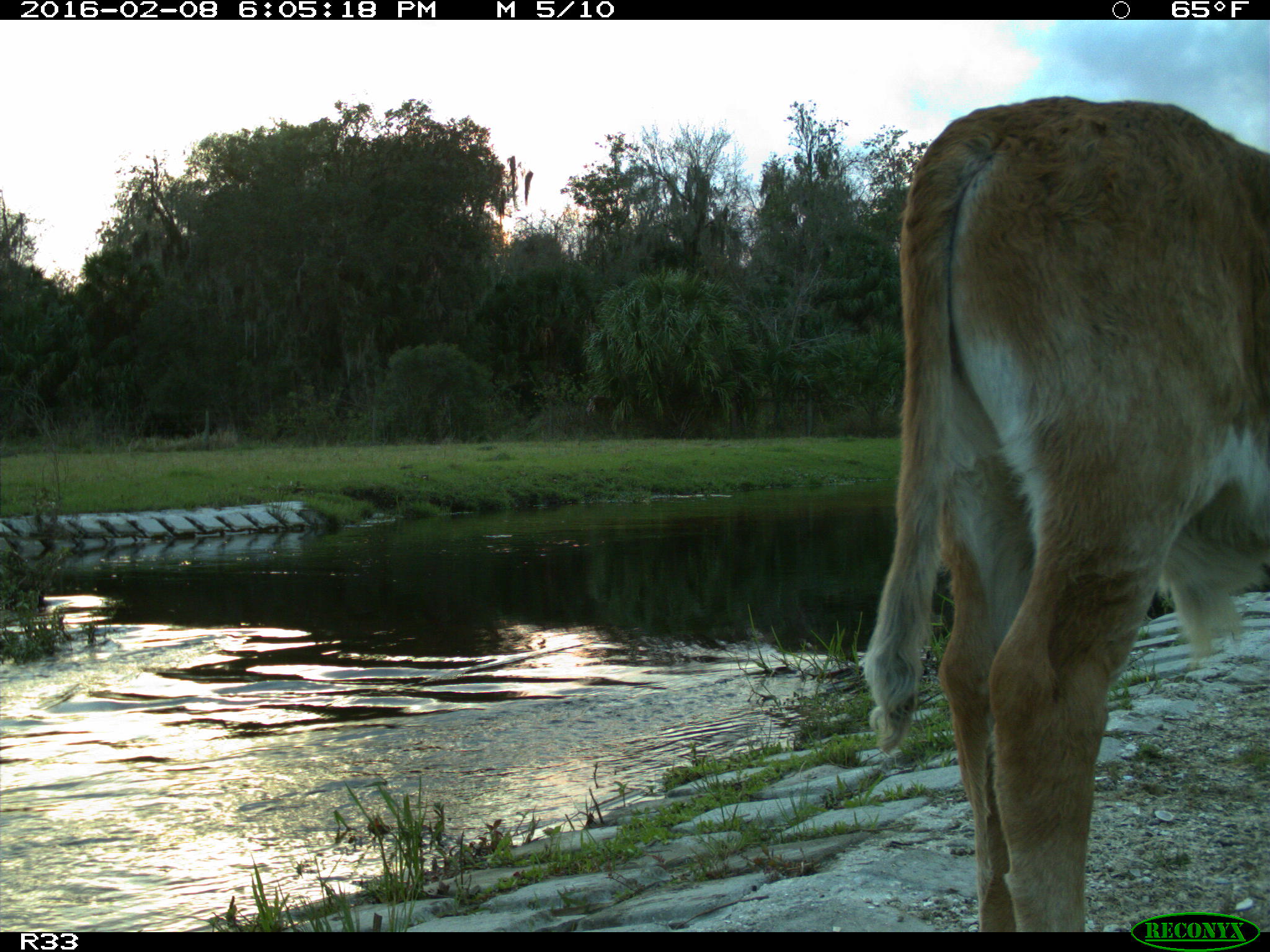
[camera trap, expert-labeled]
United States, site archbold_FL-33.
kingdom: Animalia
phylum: Chordata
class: Mammalia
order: Artiodactyla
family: Bovidae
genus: Bos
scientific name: Bos taurus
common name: domestic cow